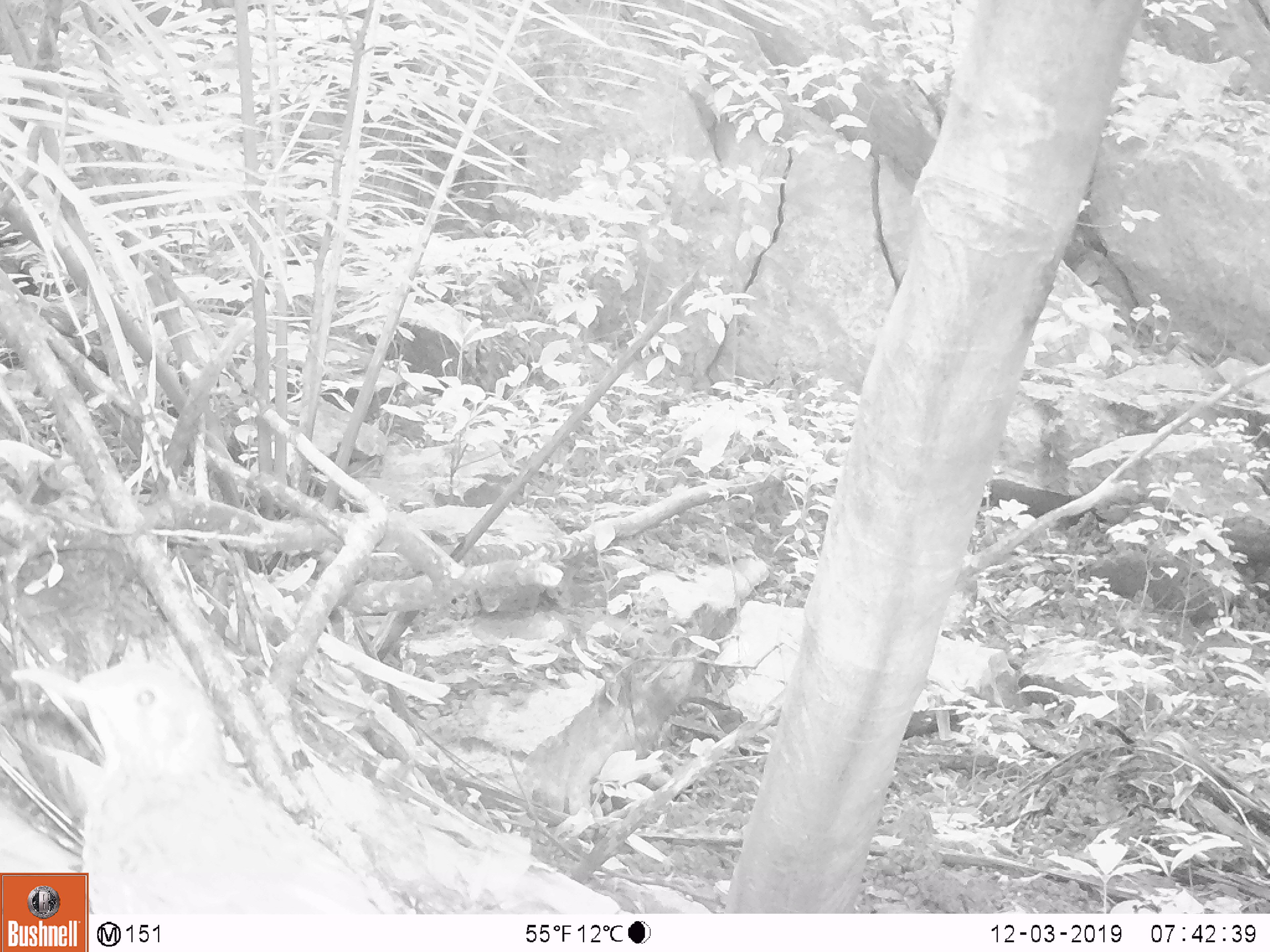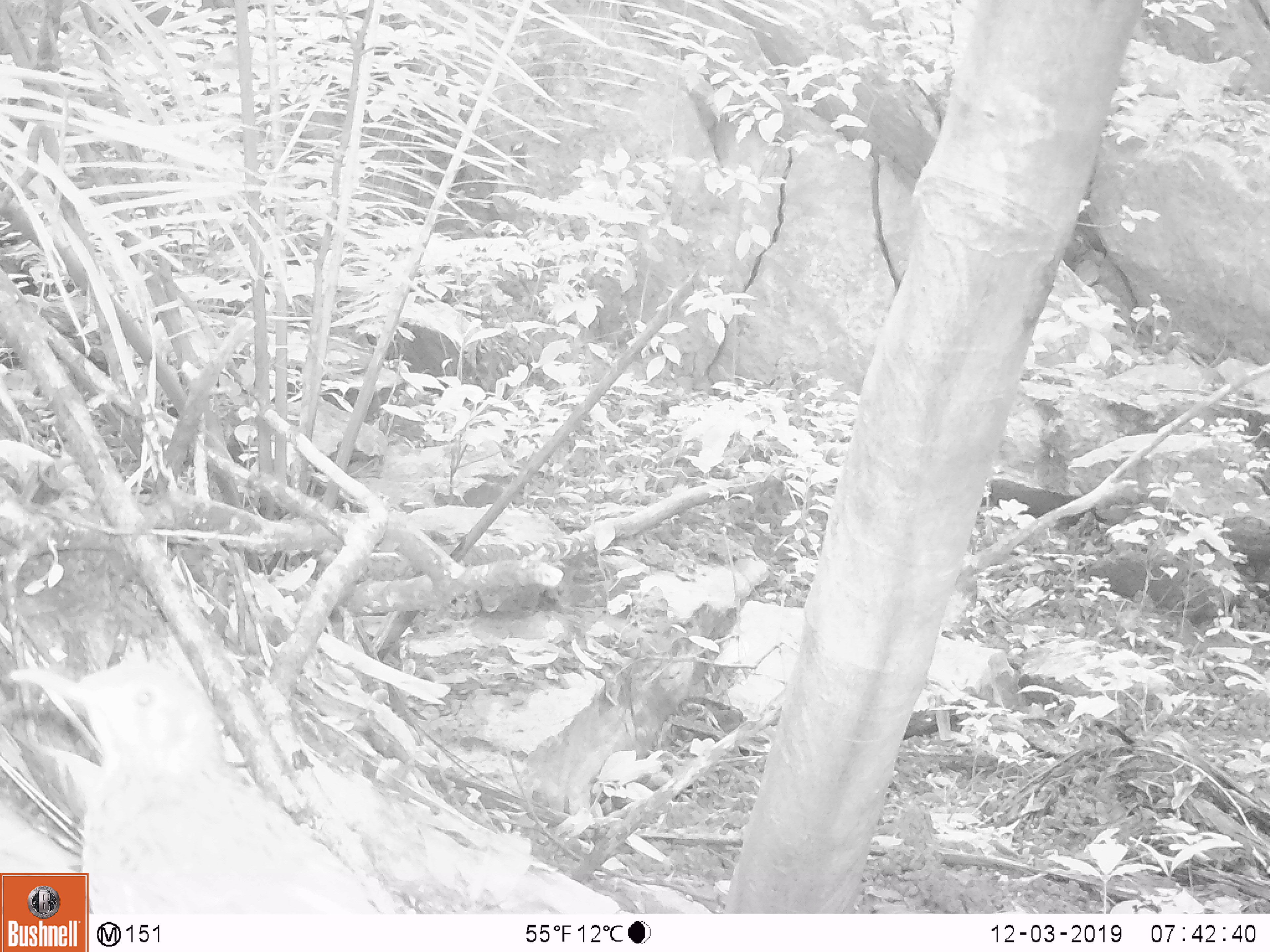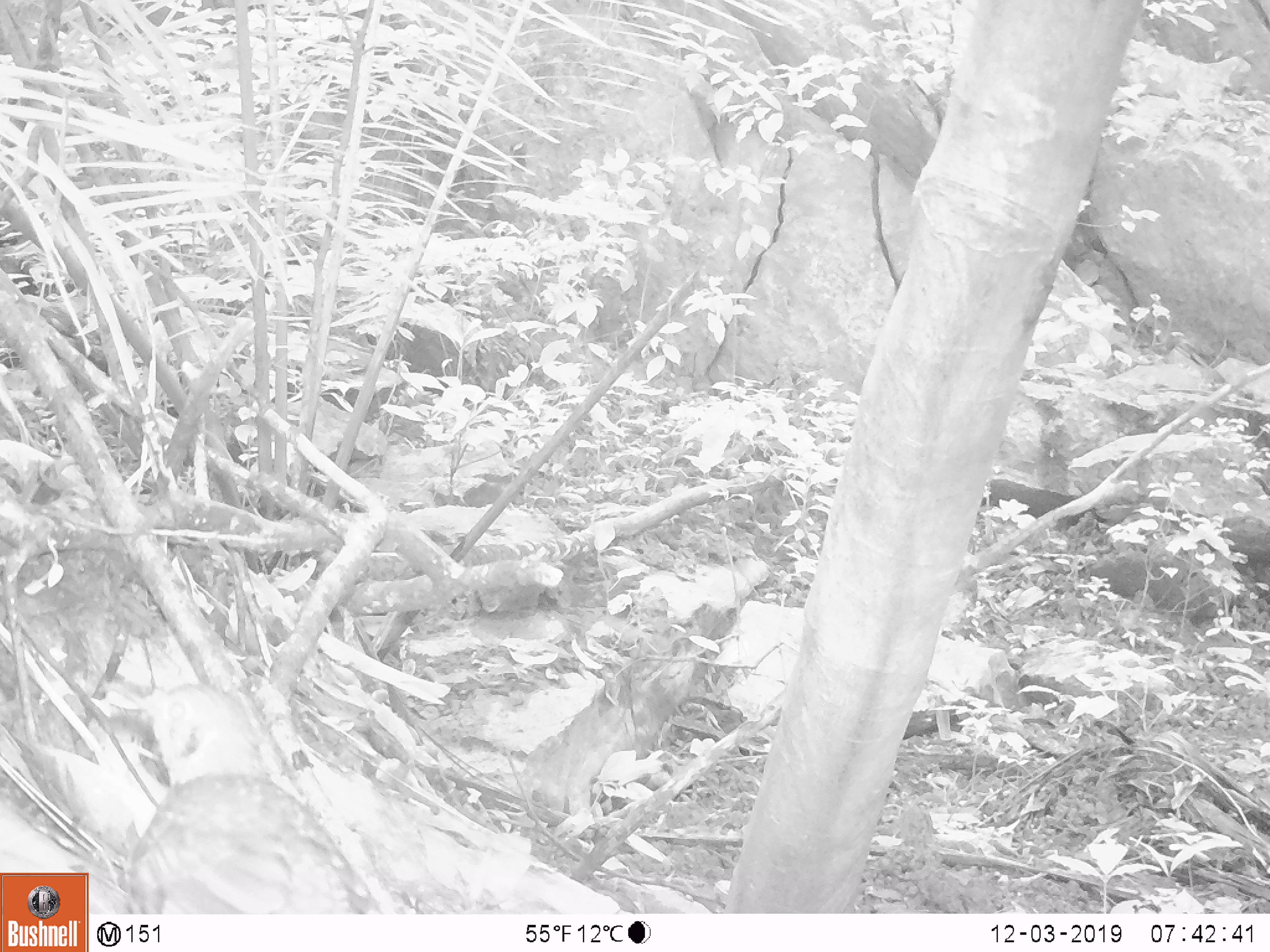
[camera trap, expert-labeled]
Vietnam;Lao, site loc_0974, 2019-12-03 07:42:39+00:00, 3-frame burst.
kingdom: Animalia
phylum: Chordata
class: Aves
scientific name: Aves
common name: bird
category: unidentified bird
Unidentified bird (bird) (Aves). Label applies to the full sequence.